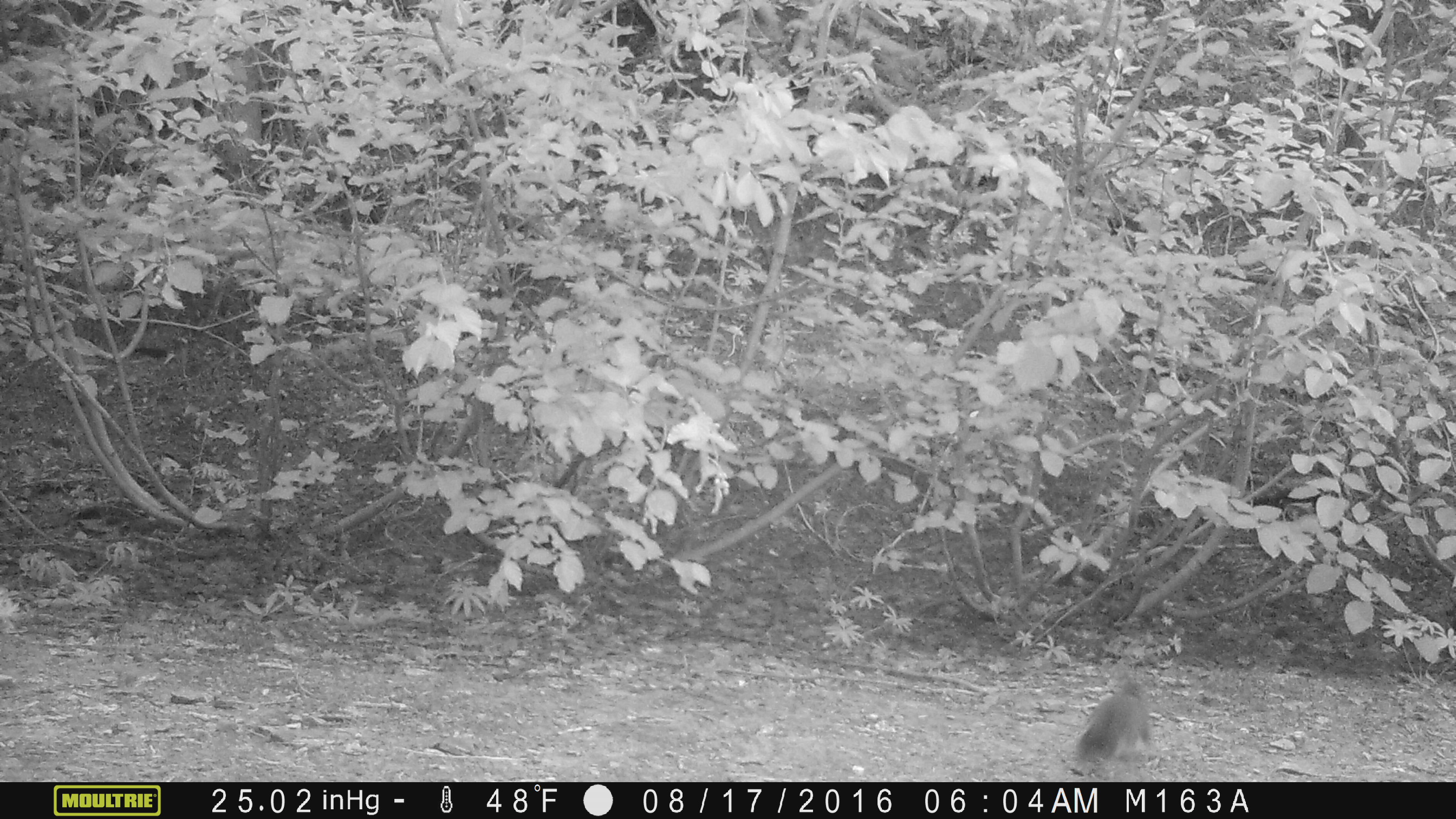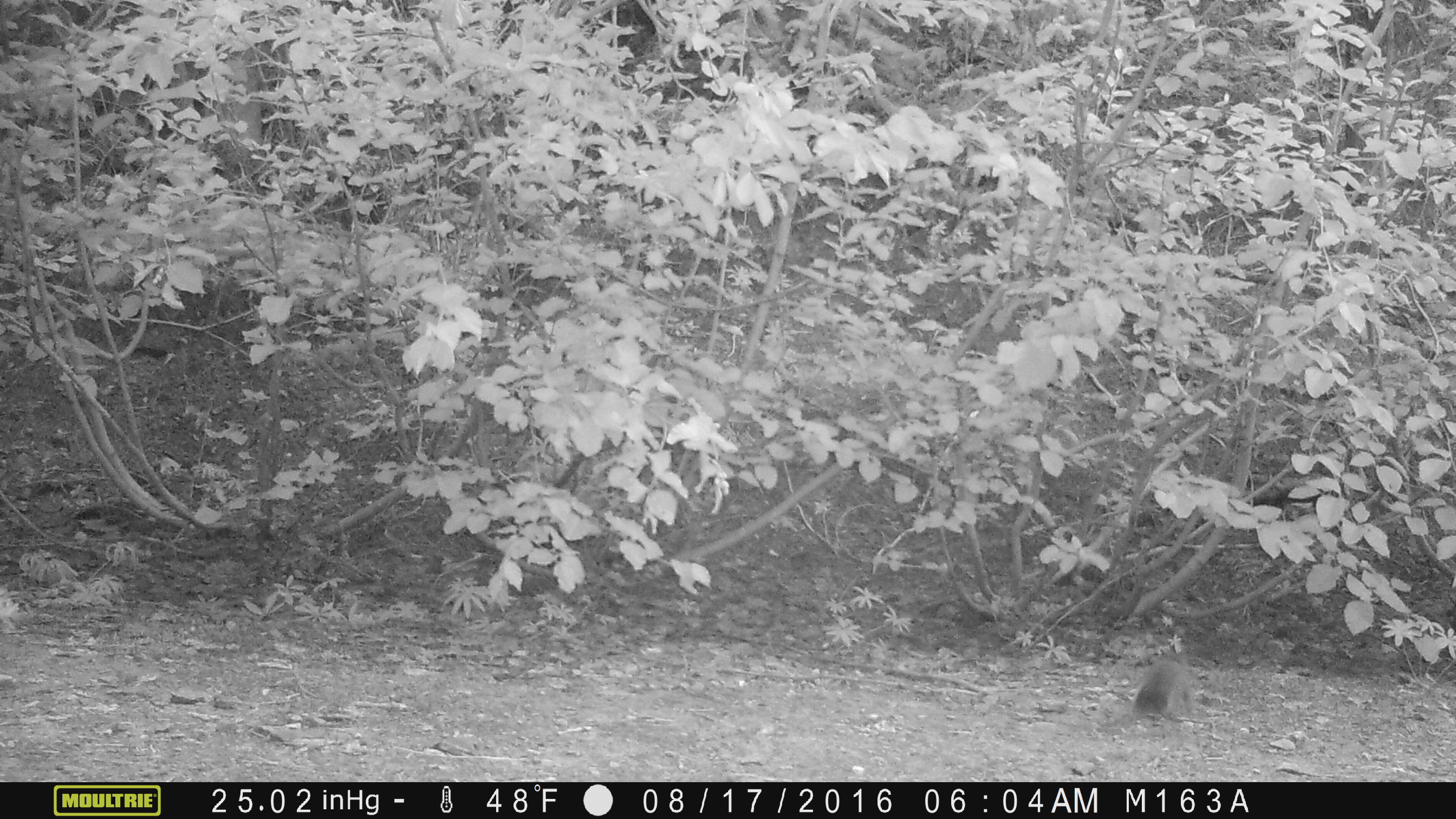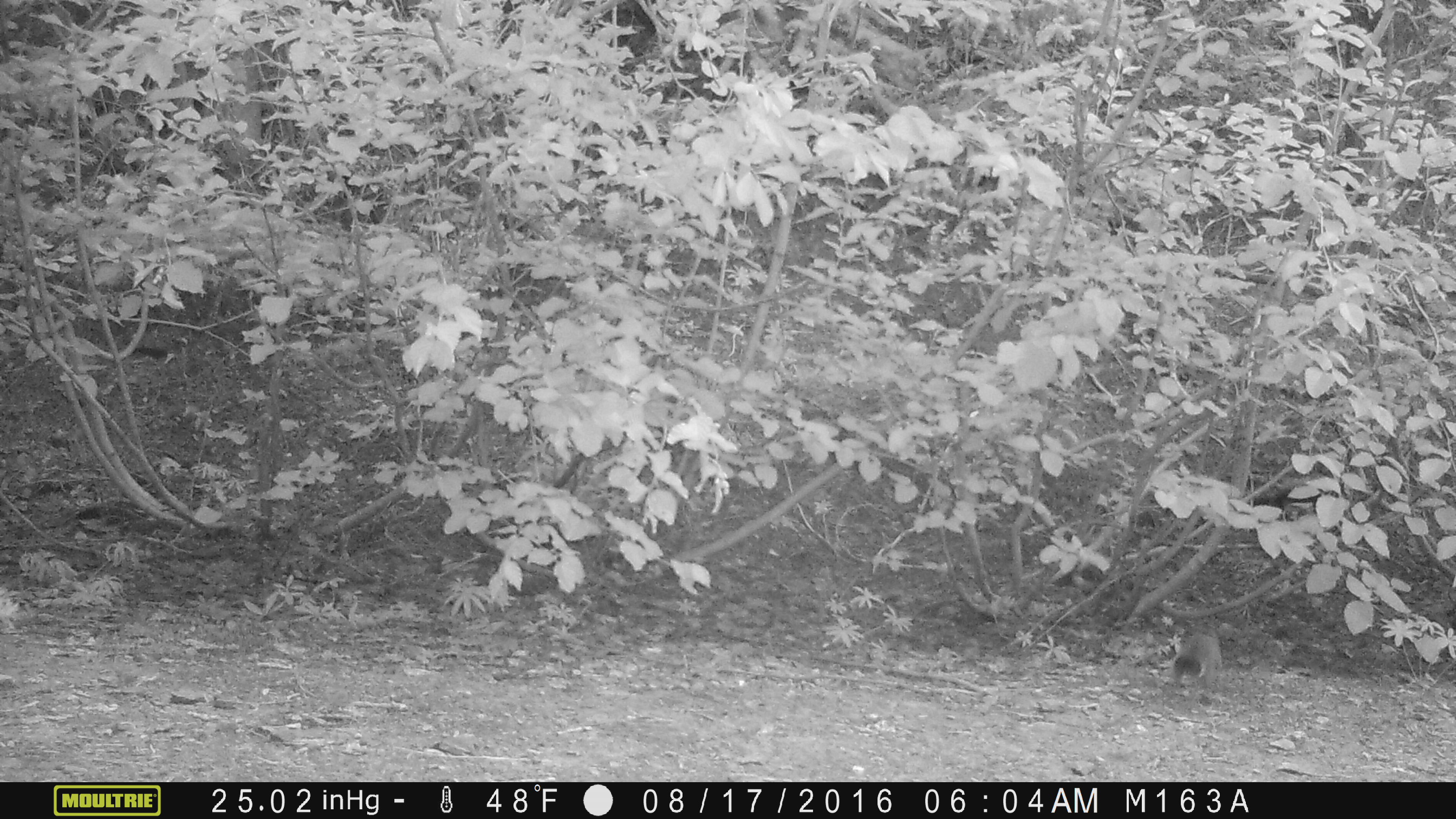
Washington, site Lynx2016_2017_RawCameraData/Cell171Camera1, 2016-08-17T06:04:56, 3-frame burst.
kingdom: Animalia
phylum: Chordata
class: Mammalia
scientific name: Mammalia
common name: small mammal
Small mammal (Mammalia). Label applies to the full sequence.